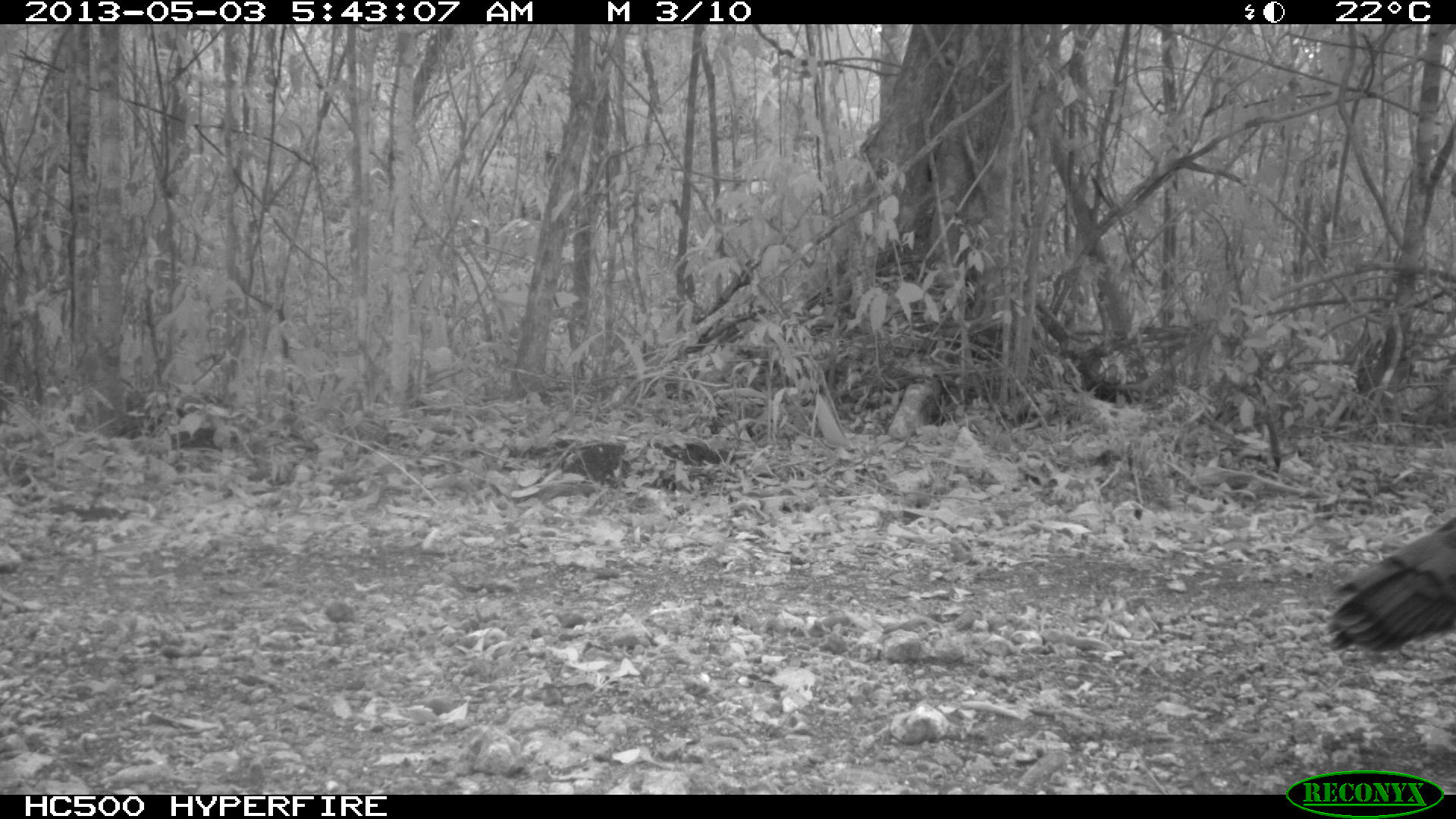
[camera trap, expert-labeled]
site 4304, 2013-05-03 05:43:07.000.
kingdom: Animalia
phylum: Chordata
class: Aves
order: Galliformes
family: Phasianidae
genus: Meleagris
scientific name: Meleagris ocellata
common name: ocellated turkey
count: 1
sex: female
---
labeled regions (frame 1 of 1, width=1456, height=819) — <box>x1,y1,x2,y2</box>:
meleagris ocellata: <box>1326,513,1456,658</box>